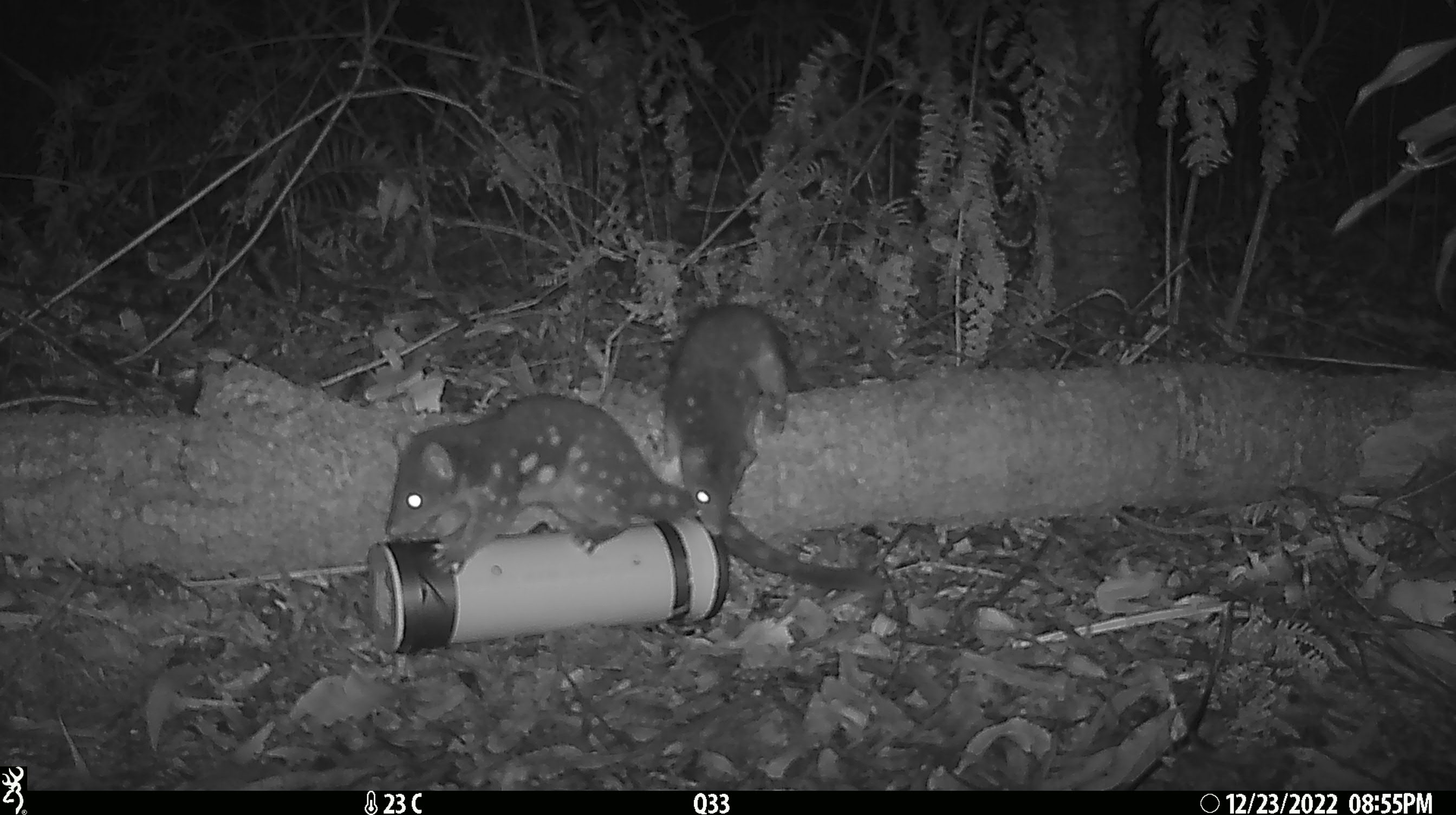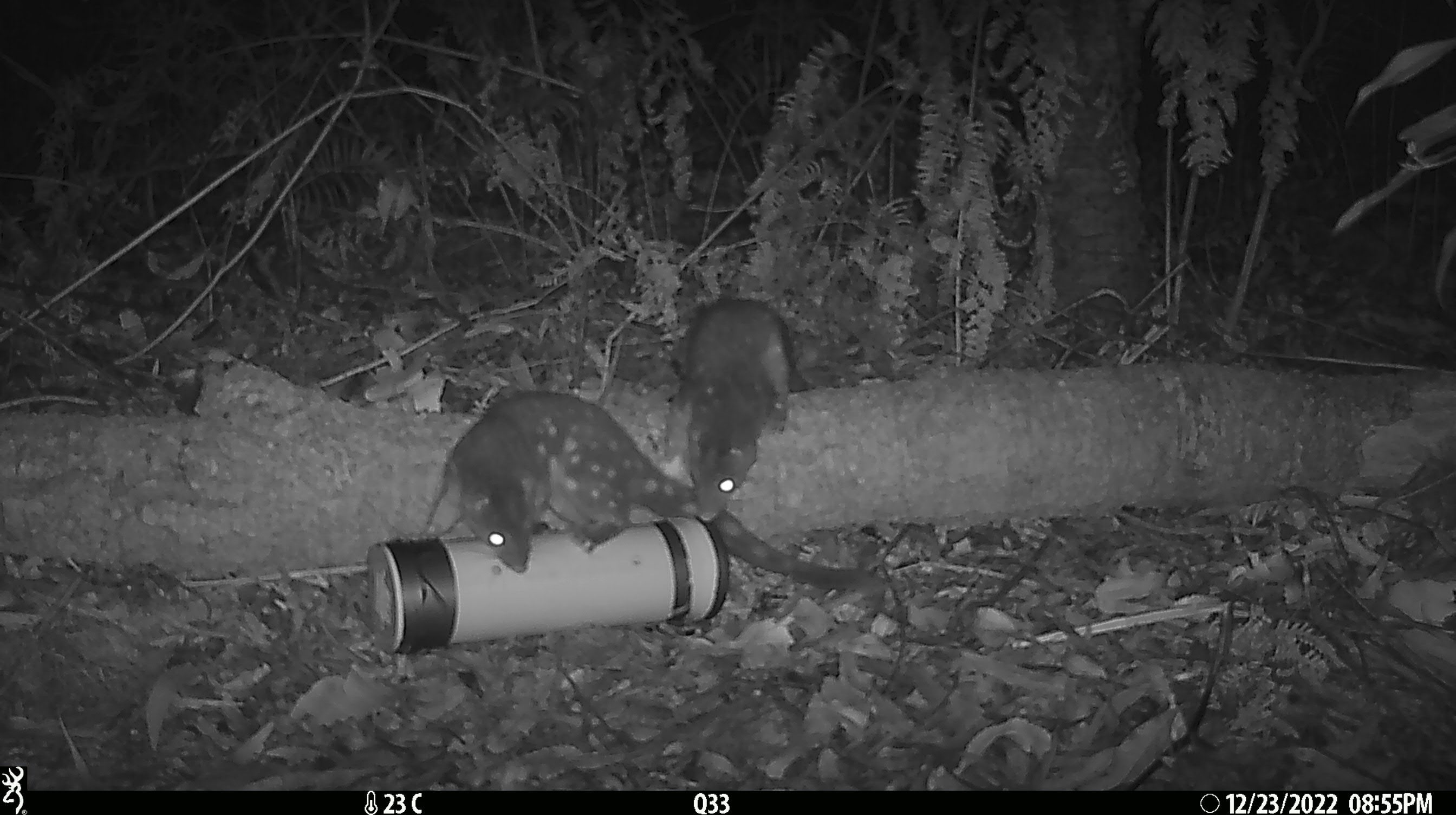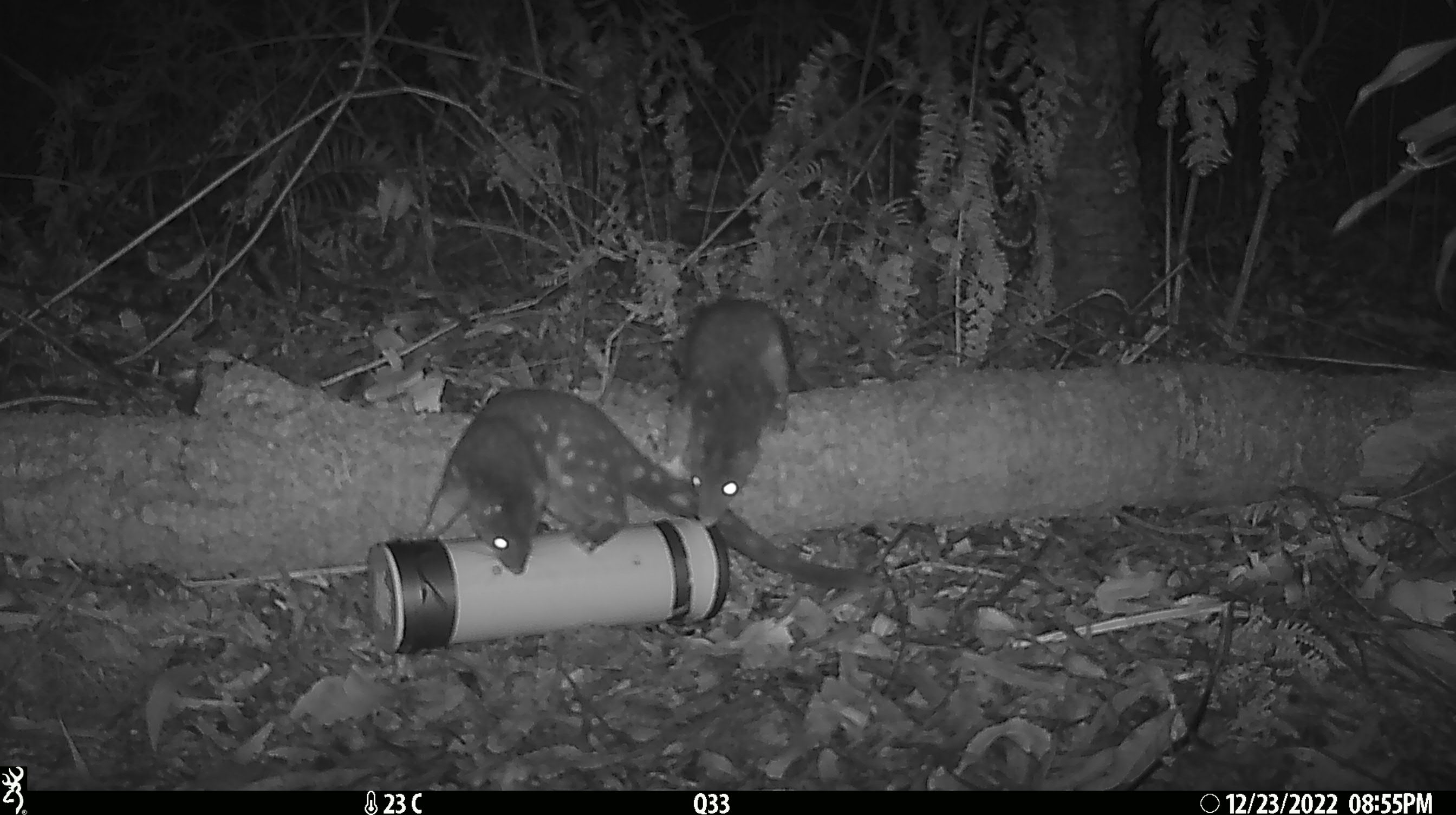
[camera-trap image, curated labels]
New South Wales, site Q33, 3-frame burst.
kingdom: Animalia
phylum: Chordata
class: Mammalia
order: Dasyuromorphia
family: Dasyuridae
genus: Dasyurus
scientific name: Dasyurus maculatus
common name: spotted-tailed quoll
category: quoll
Quoll (spotted-tailed quoll) (Dasyurus maculatus).